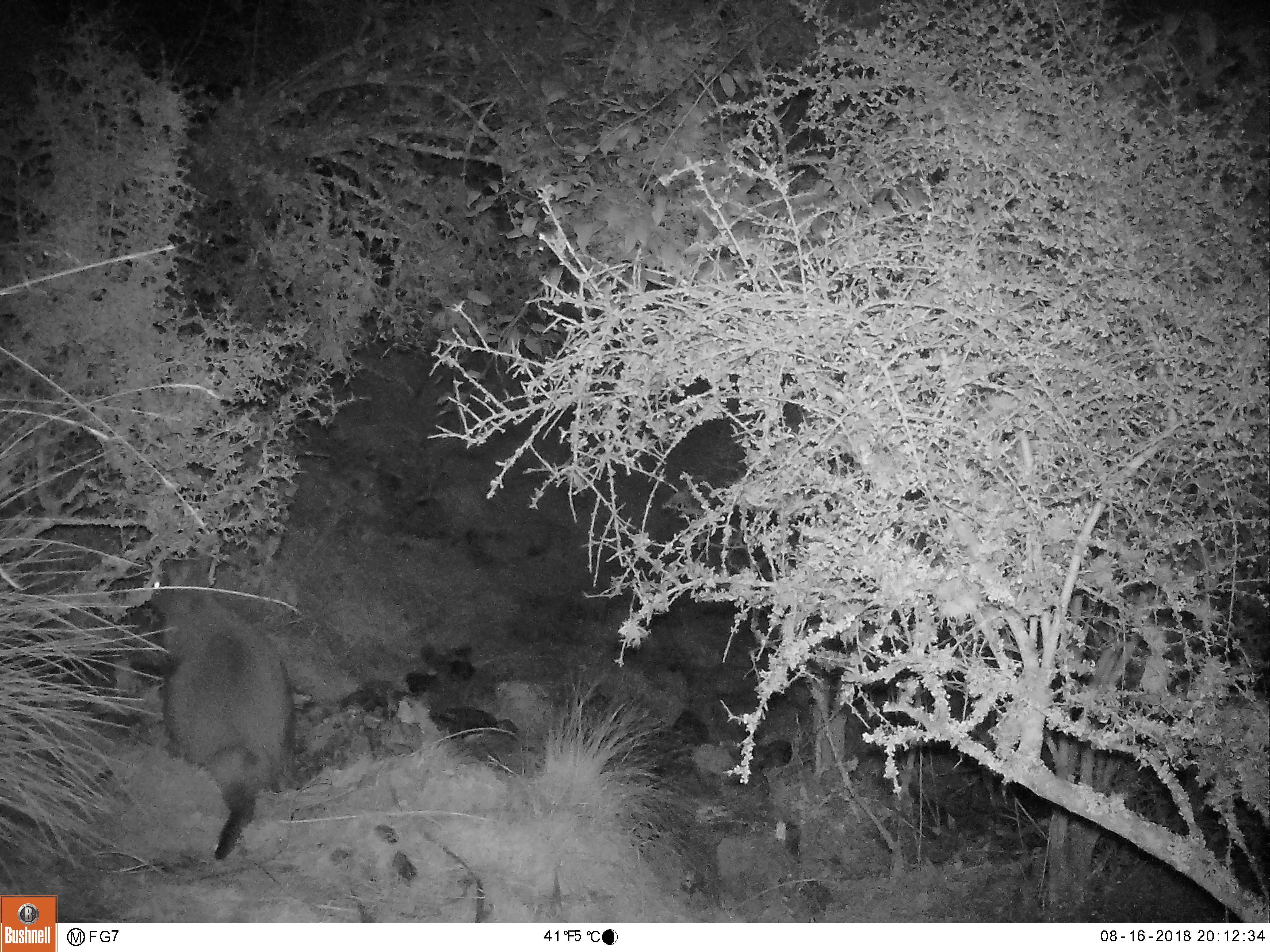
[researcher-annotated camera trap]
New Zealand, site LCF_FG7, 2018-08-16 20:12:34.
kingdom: Animalia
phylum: Chordata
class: Mammalia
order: Diprotodontia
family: Macropodidae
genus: Notamacropus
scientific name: Notamacropus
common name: wallaby